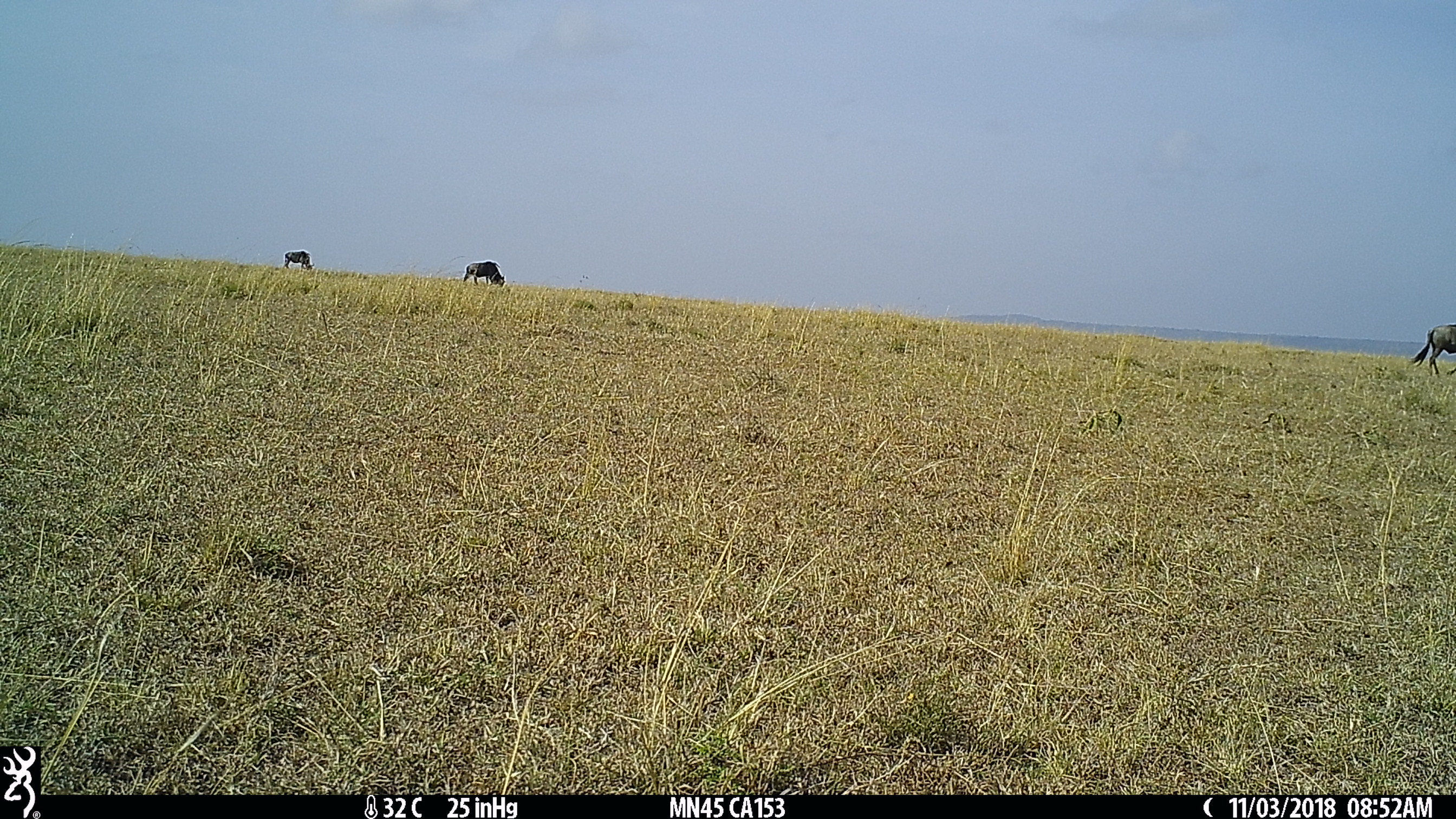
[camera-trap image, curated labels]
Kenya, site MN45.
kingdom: Animalia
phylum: Chordata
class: Mammalia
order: Artiodactyla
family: Bovidae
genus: Connochaetes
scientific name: Connochaetes taurinus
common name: blue wildebeest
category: wildebeest